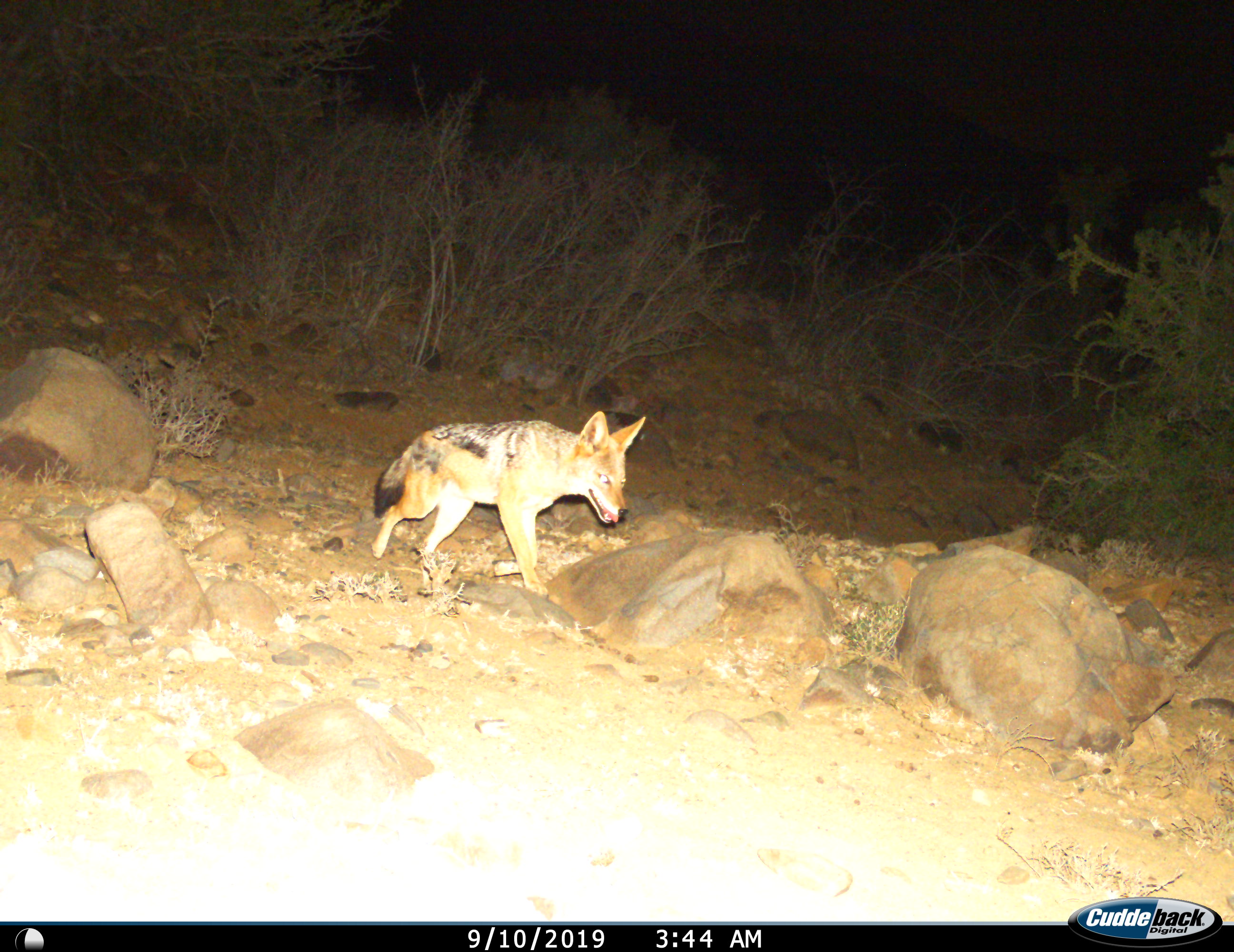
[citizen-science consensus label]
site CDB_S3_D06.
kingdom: Animalia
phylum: Chordata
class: Mammalia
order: Carnivora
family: Canidae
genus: Lupulella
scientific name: Lupulella mesomelas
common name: black-backed jackal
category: jackalblackbacked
Jackalblackbacked (black-backed jackal) (Lupulella mesomelas), count 1. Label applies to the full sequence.